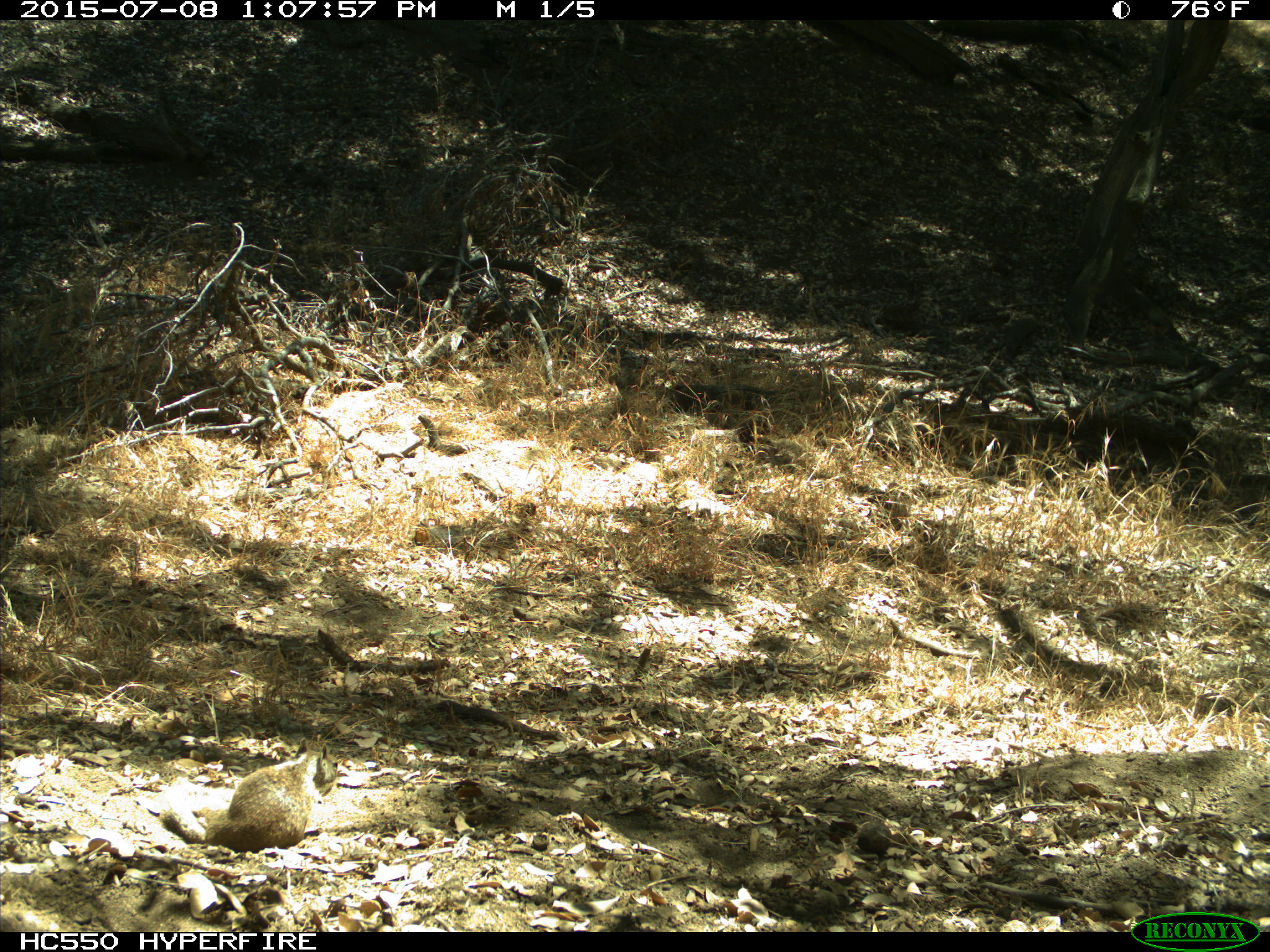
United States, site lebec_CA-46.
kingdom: Animalia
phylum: Chordata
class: Mammalia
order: Rodentia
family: Sciuridae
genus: Otospermophilus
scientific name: Otospermophilus beecheyi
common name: california ground squirrel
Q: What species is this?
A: Otospermophilus beecheyi (california ground squirrel).